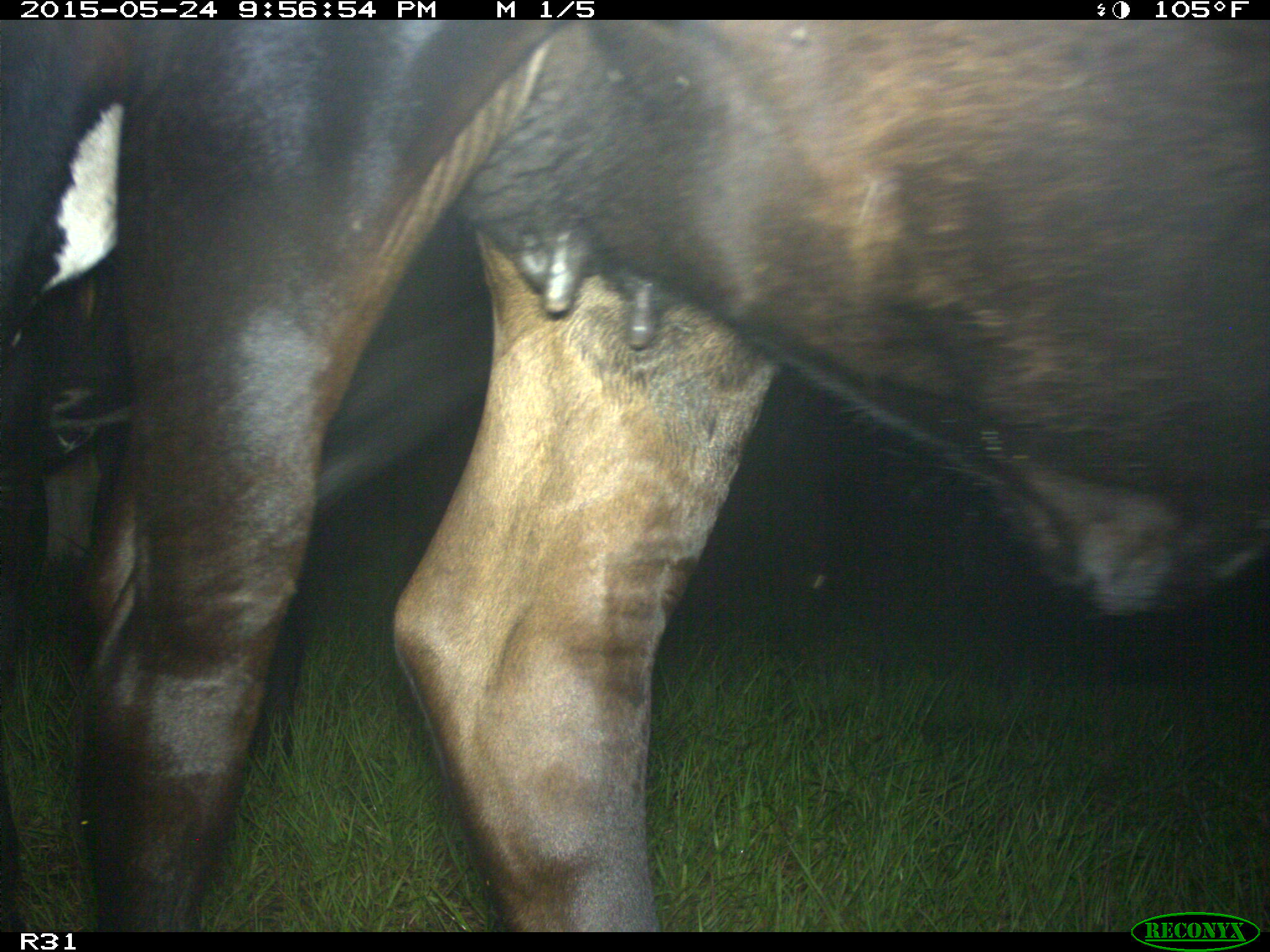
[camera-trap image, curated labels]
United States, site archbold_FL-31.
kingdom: Animalia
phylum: Chordata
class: Mammalia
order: Artiodactyla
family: Bovidae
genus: Bos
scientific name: Bos taurus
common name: domestic cow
Bos taurus (domestic cow).